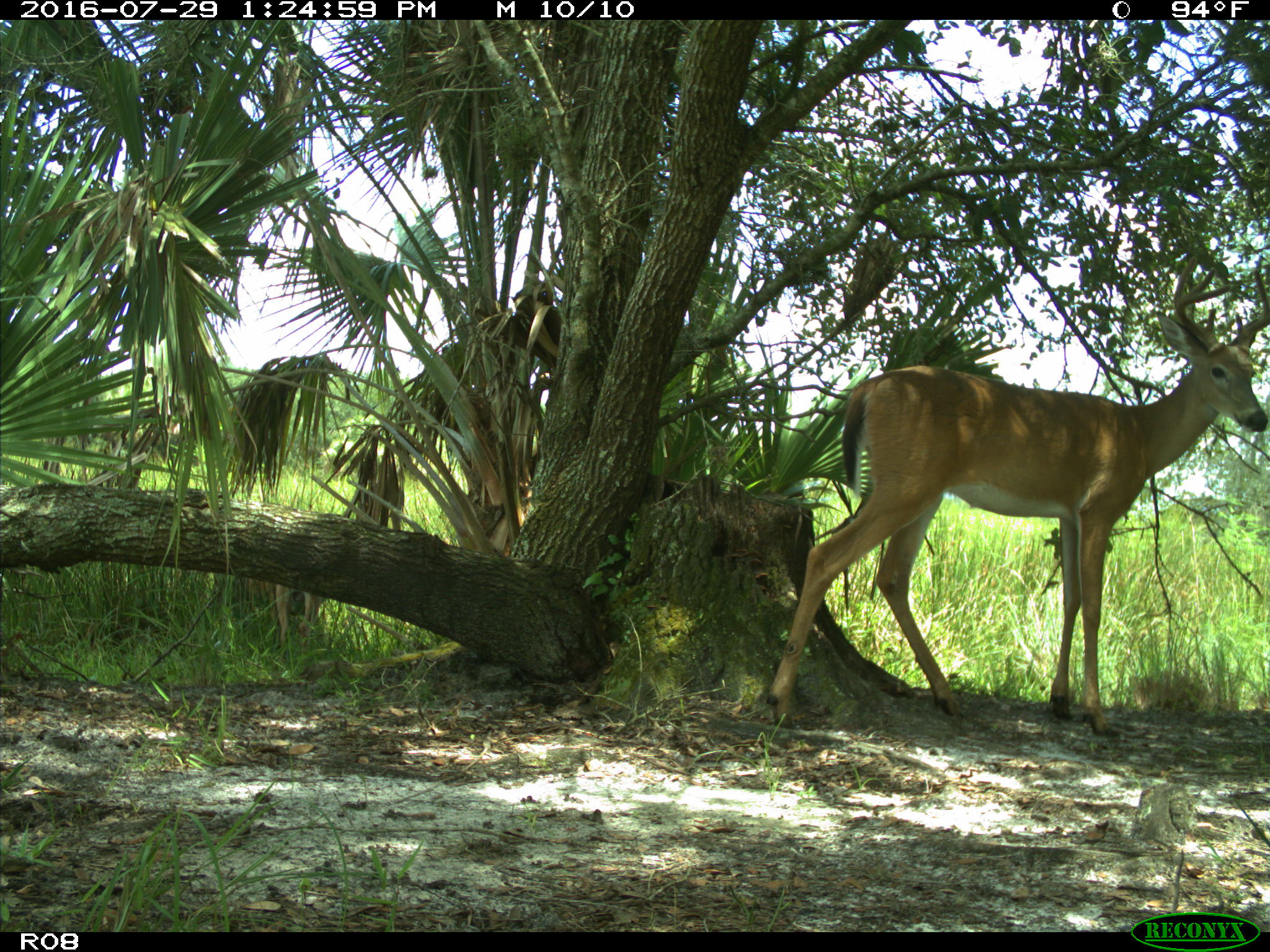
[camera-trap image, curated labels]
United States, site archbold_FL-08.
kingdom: Animalia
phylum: Chordata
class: Mammalia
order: Artiodactyla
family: Cervidae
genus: Odocoileus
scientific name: Odocoileus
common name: deer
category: unidentified deer